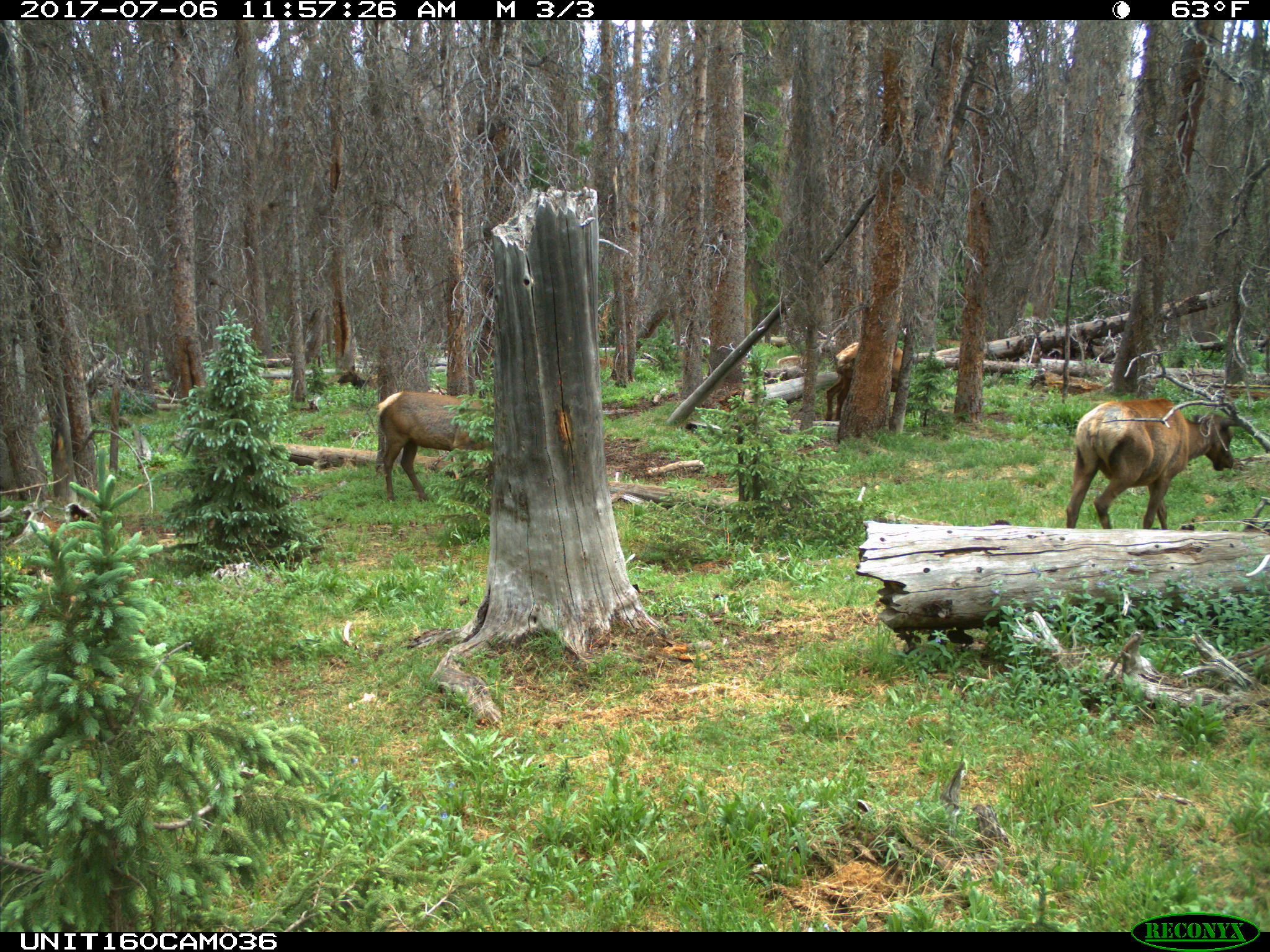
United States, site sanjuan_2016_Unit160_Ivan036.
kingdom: Animalia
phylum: Chordata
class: Mammalia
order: Artiodactyla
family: Cervidae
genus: Cervus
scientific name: Cervus elaphus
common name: red deer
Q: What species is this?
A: Cervus elaphus (red deer).